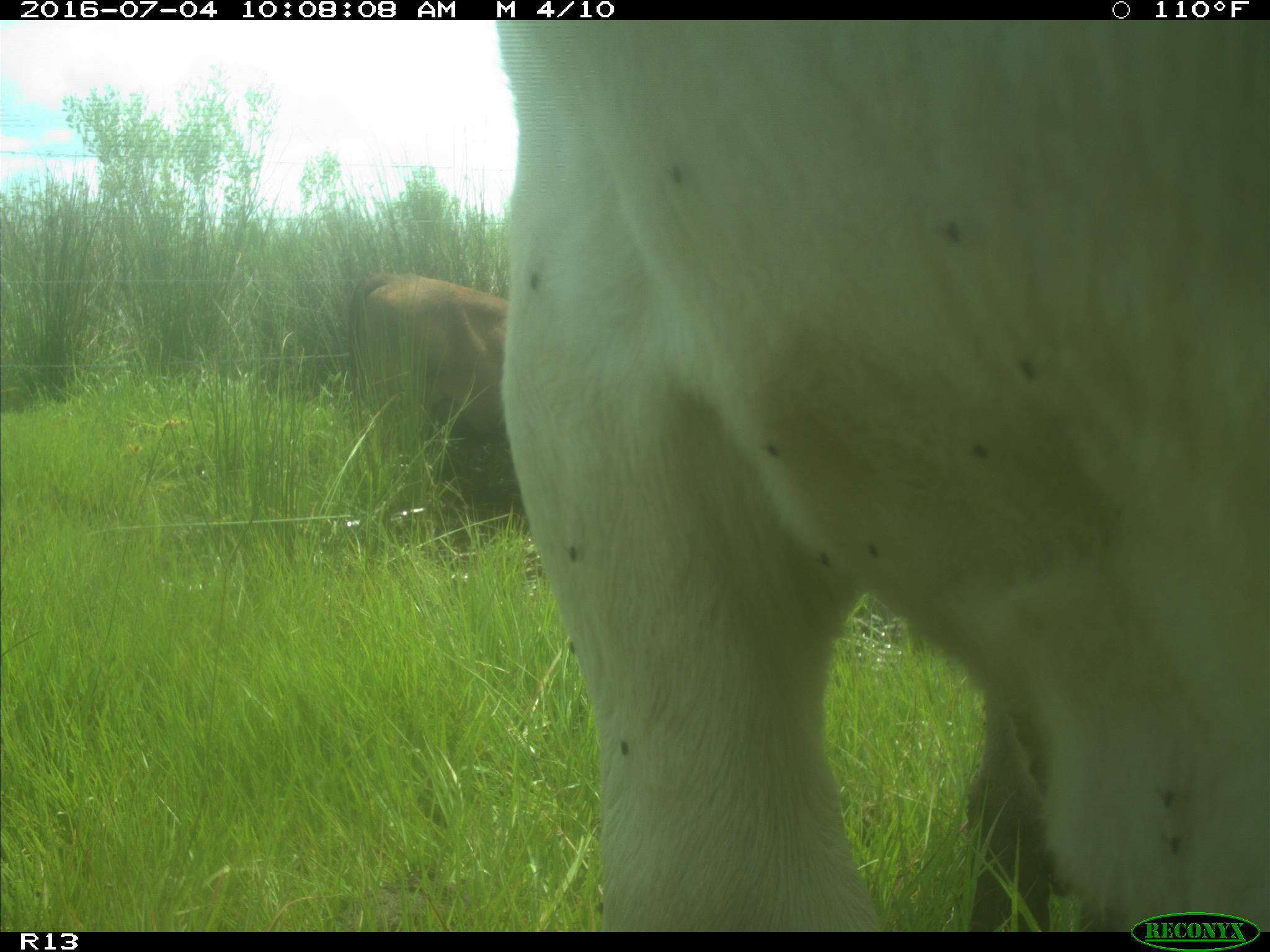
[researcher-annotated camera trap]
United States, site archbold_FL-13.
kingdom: Animalia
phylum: Chordata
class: Mammalia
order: Artiodactyla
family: Bovidae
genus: Bos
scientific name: Bos taurus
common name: domestic cow